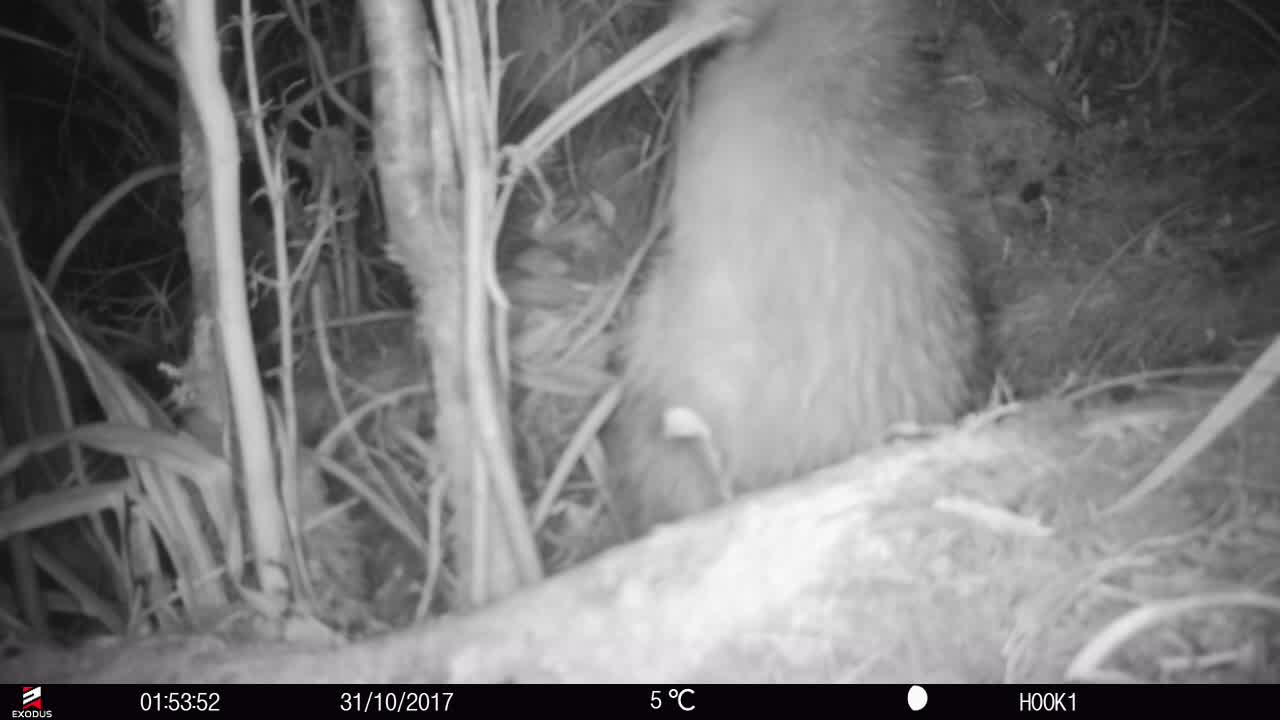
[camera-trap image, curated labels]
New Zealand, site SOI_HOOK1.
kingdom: Animalia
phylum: Chordata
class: Aves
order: Apterygiformes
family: Apterygidae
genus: Apteryx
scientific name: Apteryx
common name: kiwi